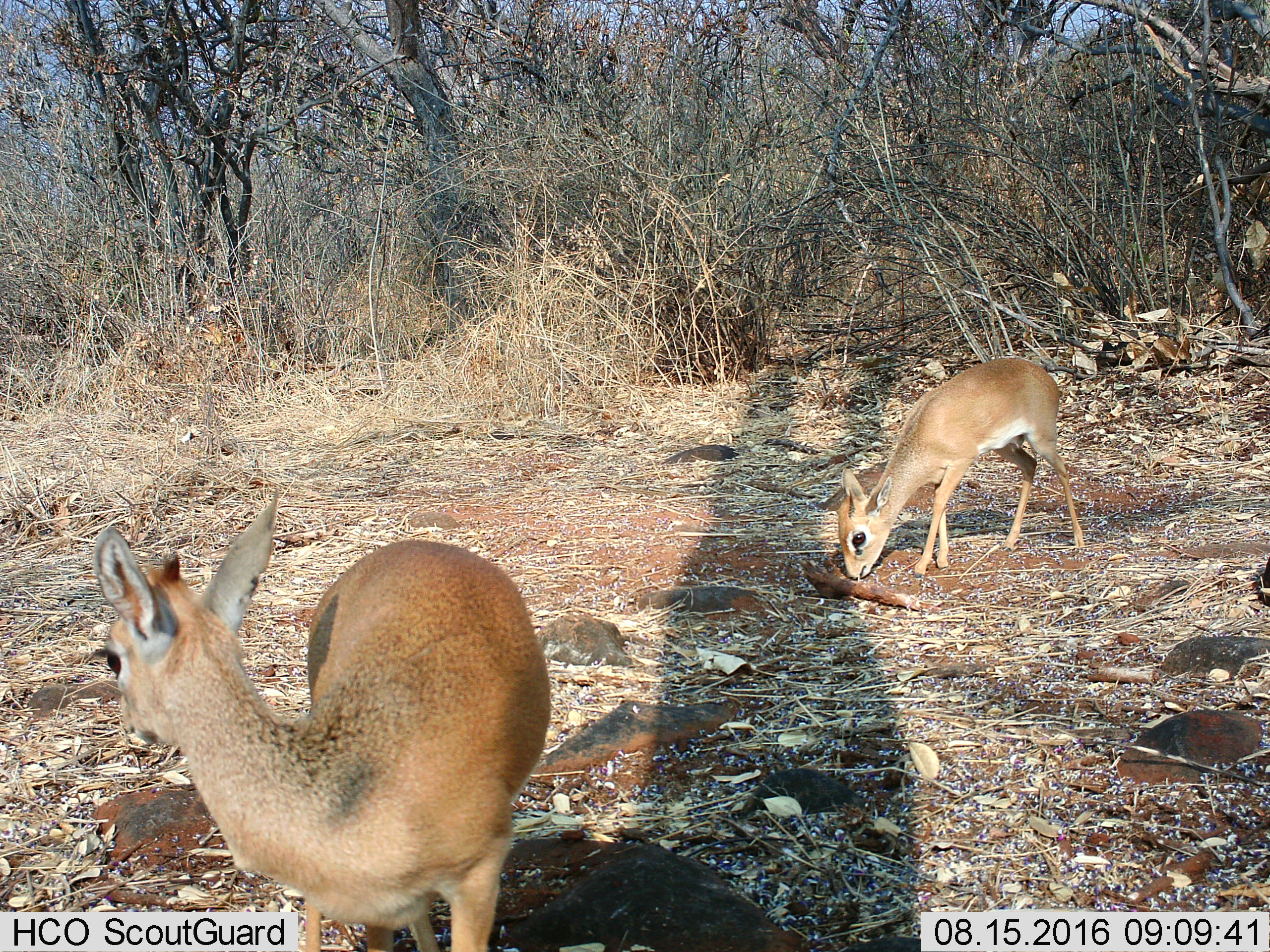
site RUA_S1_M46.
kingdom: Animalia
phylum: Chordata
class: Mammalia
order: Artiodactyla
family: Bovidae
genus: Madoqua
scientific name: Madoqua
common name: dik-dik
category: dikdik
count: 2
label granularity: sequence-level